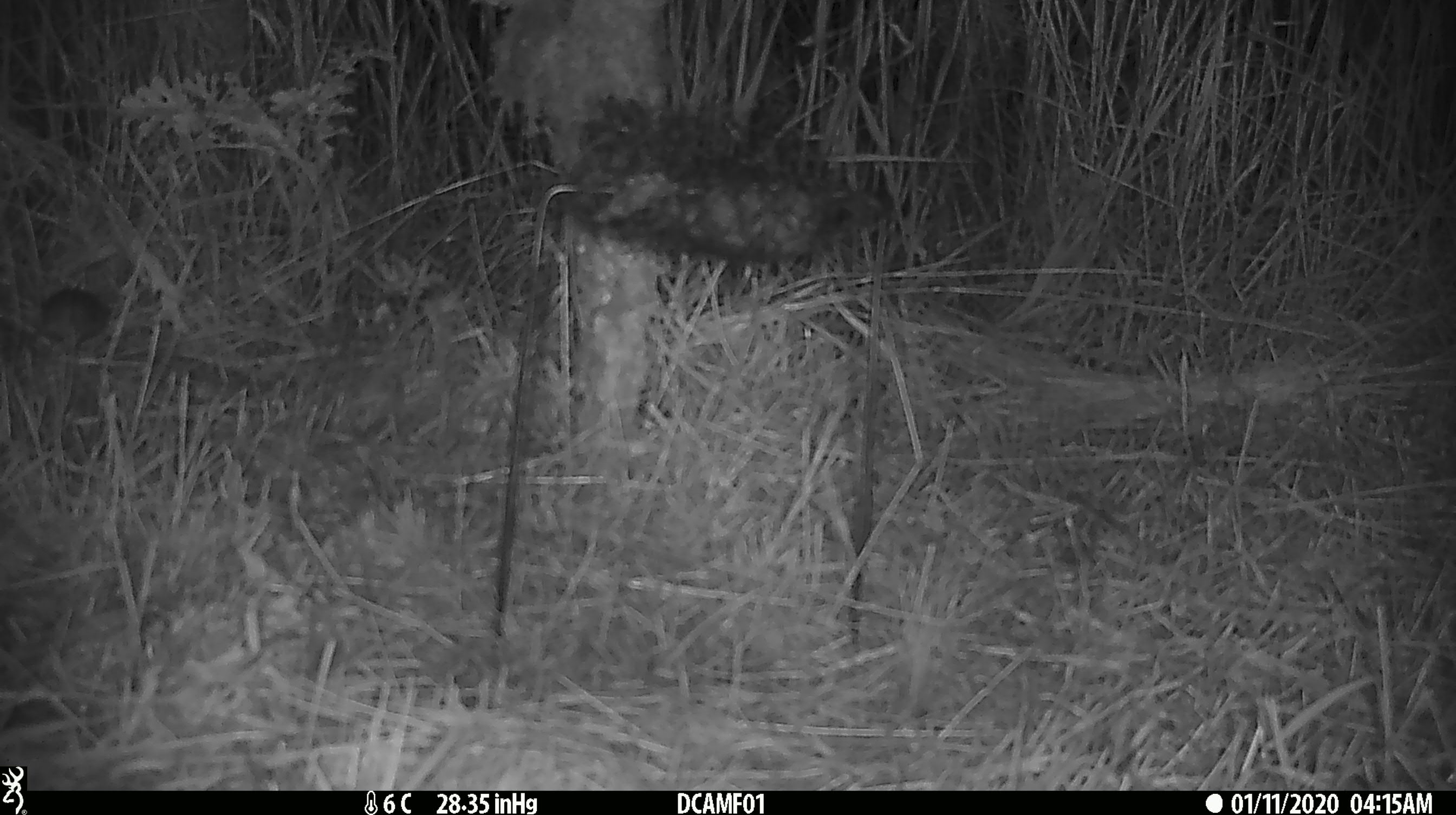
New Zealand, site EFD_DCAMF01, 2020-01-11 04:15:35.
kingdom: Animalia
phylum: Chordata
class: Mammalia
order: Rodentia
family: Muridae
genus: Mus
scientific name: Mus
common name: mouse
Mouse (Mus).